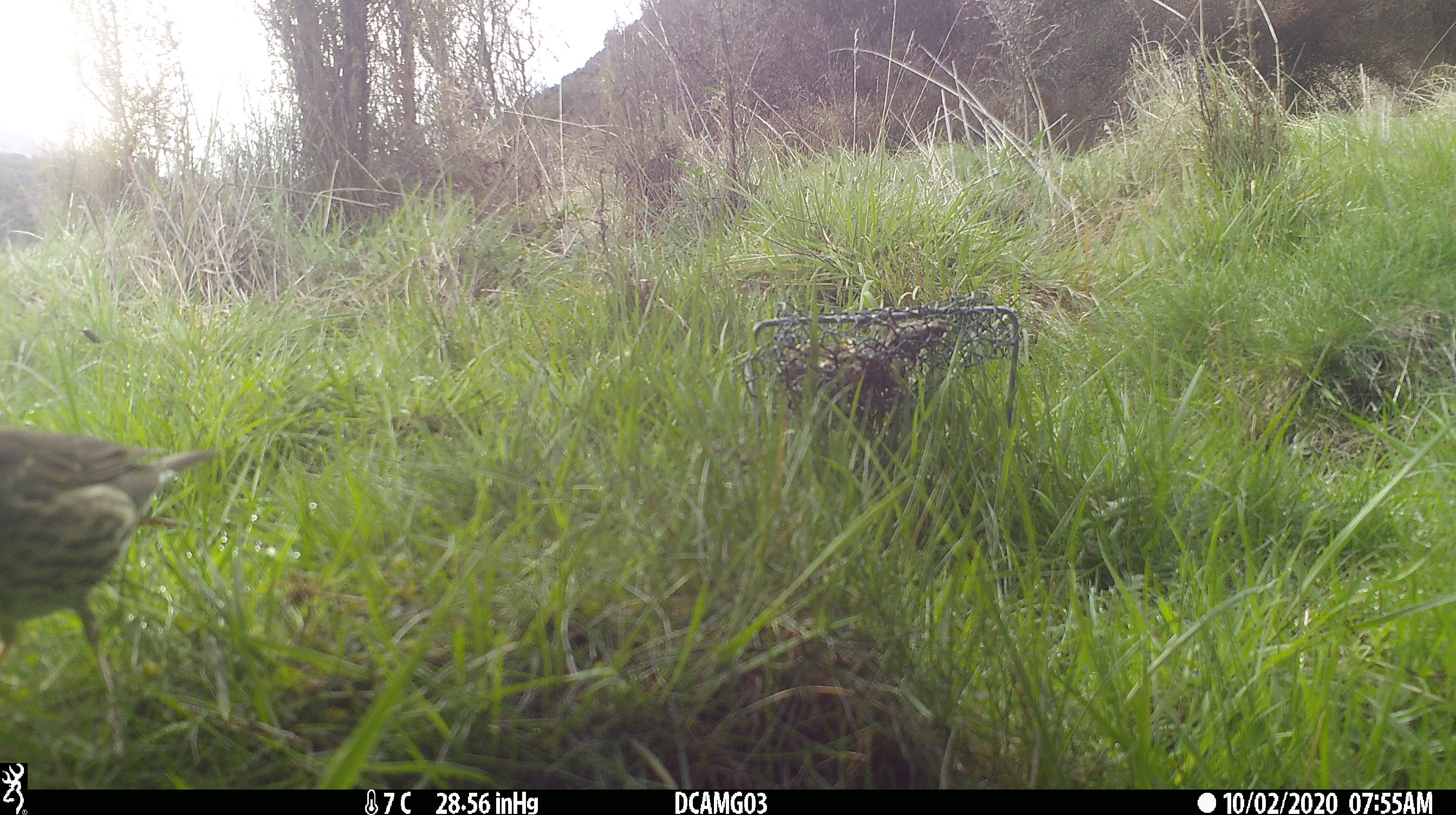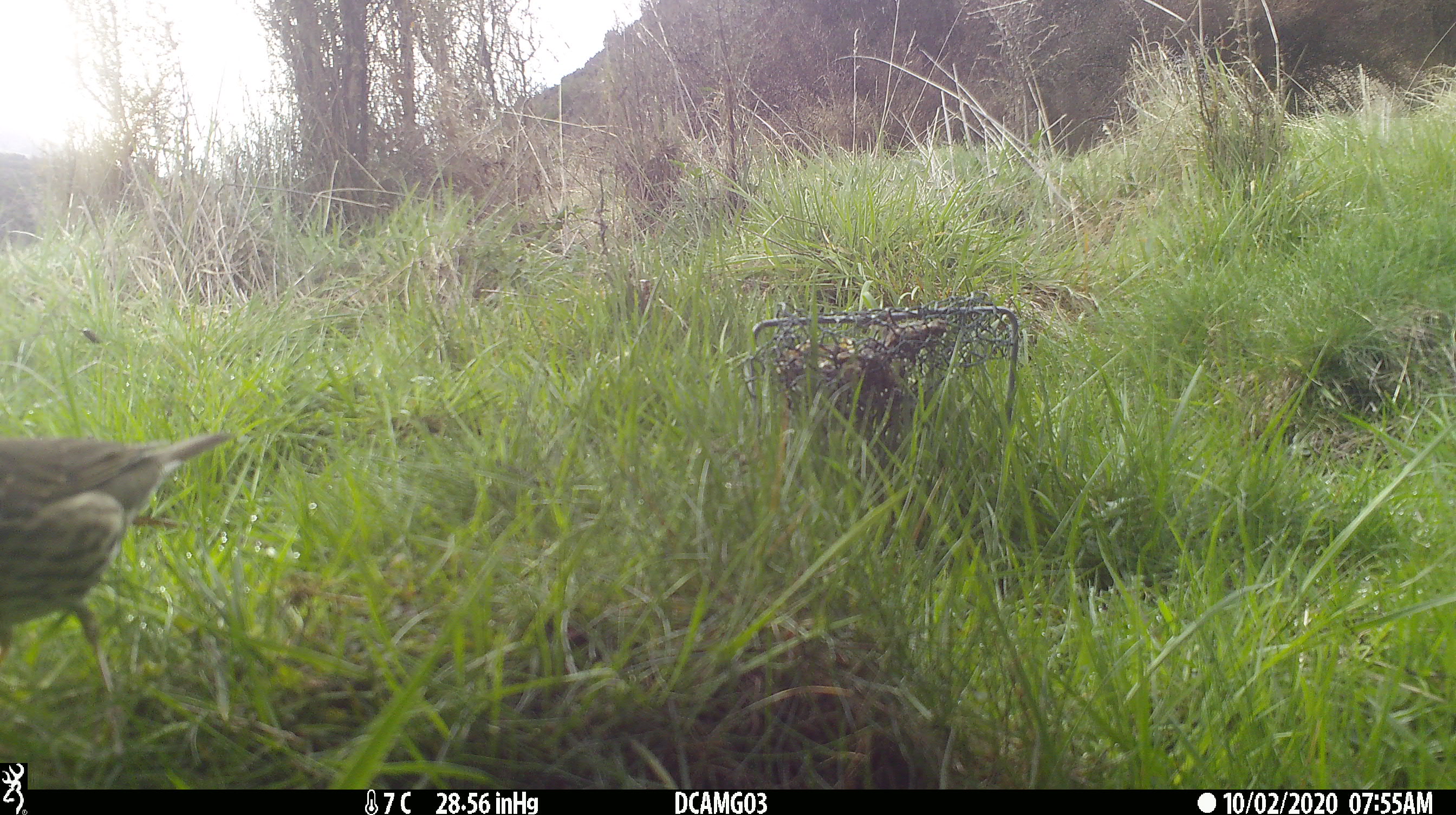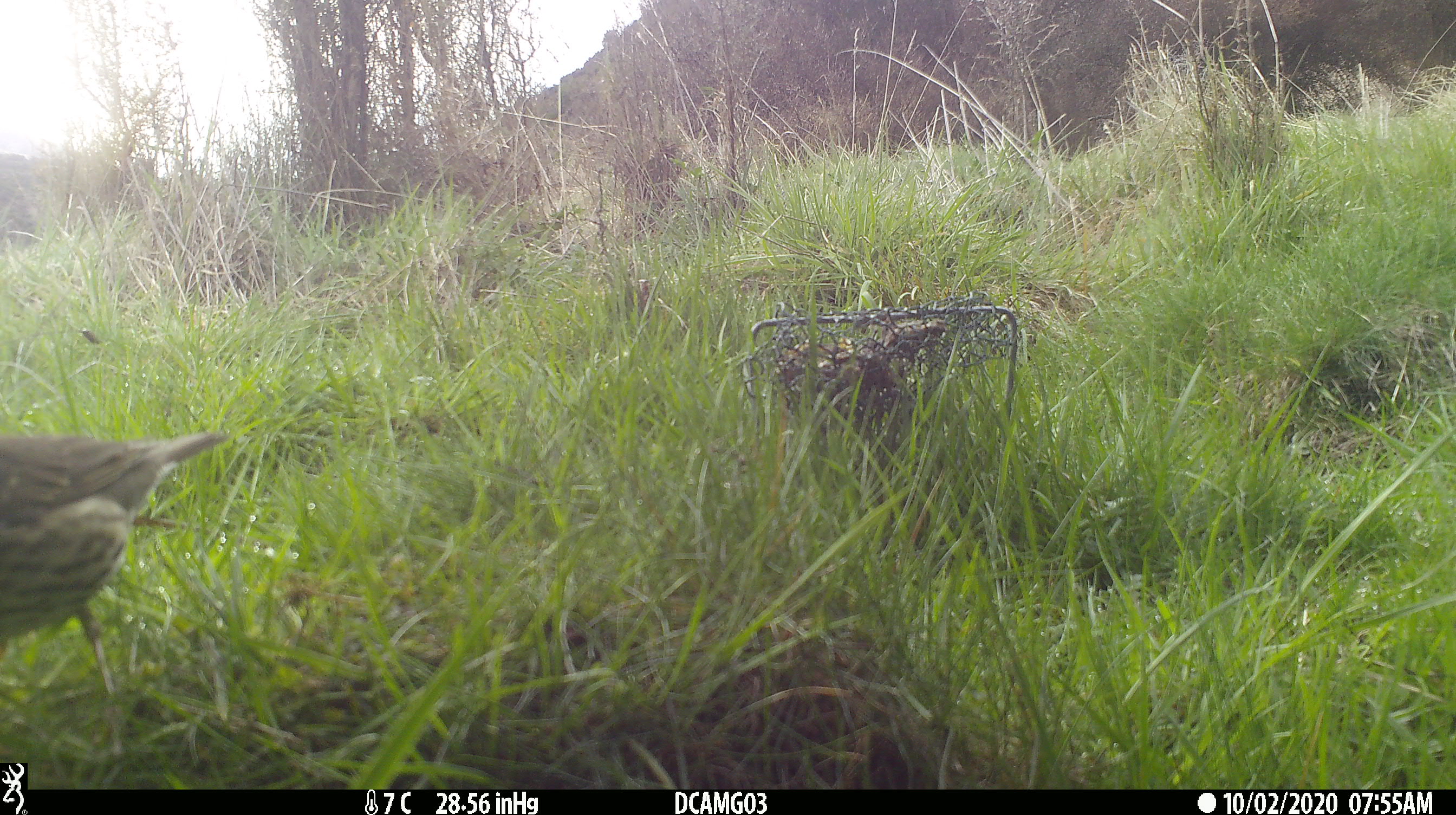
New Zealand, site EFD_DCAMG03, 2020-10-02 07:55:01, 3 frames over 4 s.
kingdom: Animalia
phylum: Chordata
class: Aves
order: Passeriformes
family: Turdidae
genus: Turdus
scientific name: Turdus philomelos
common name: song thrush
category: thrush